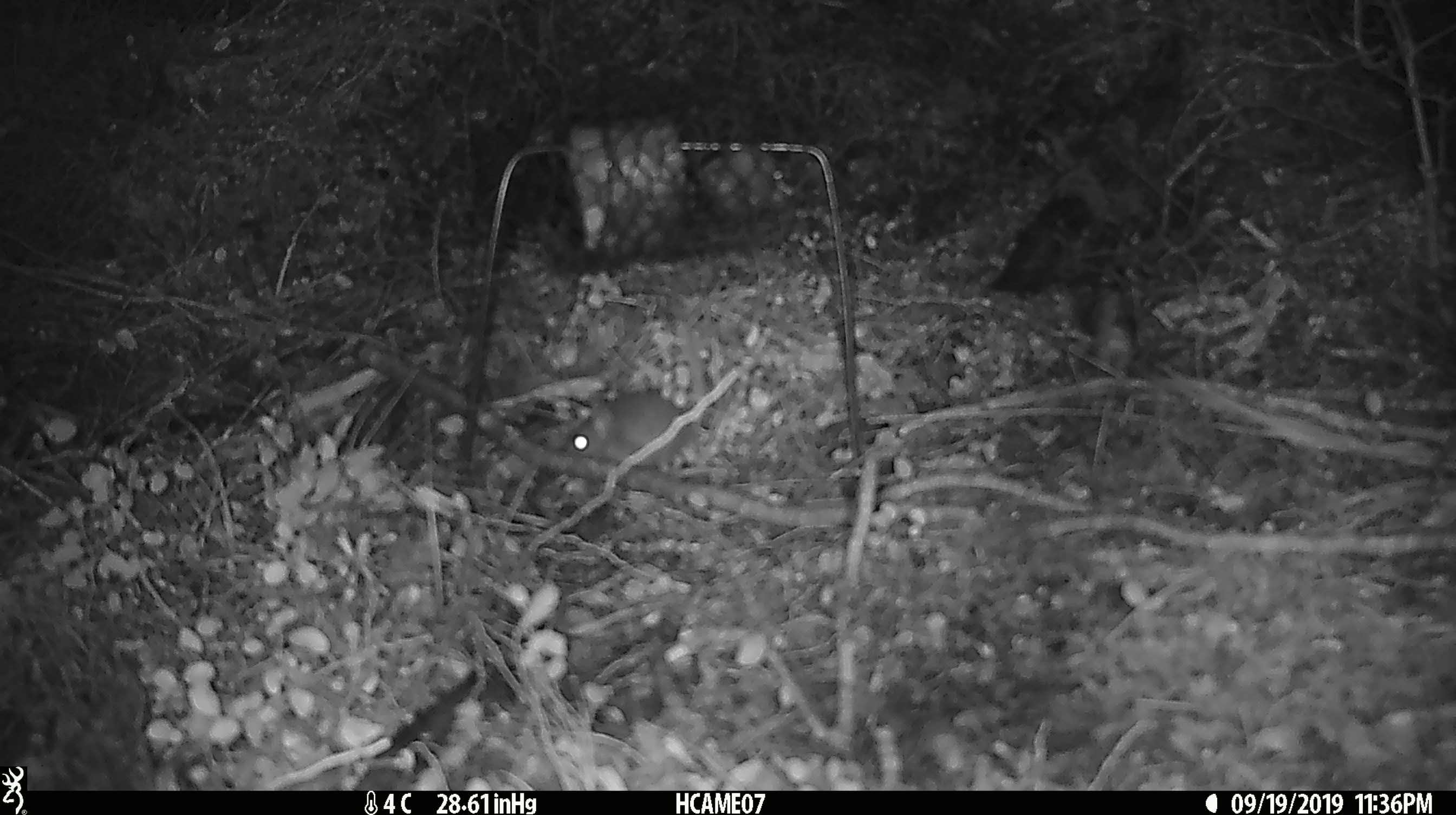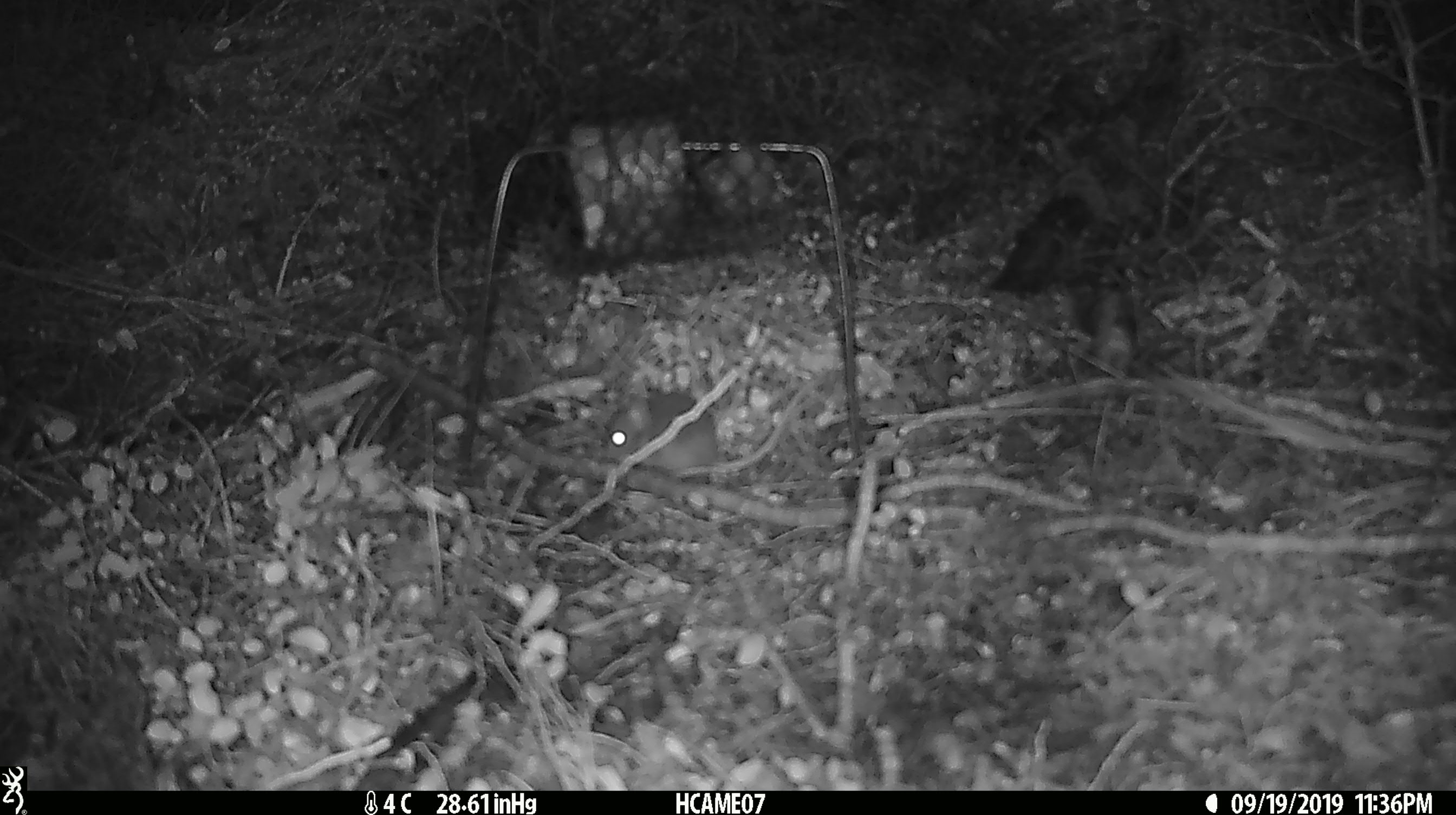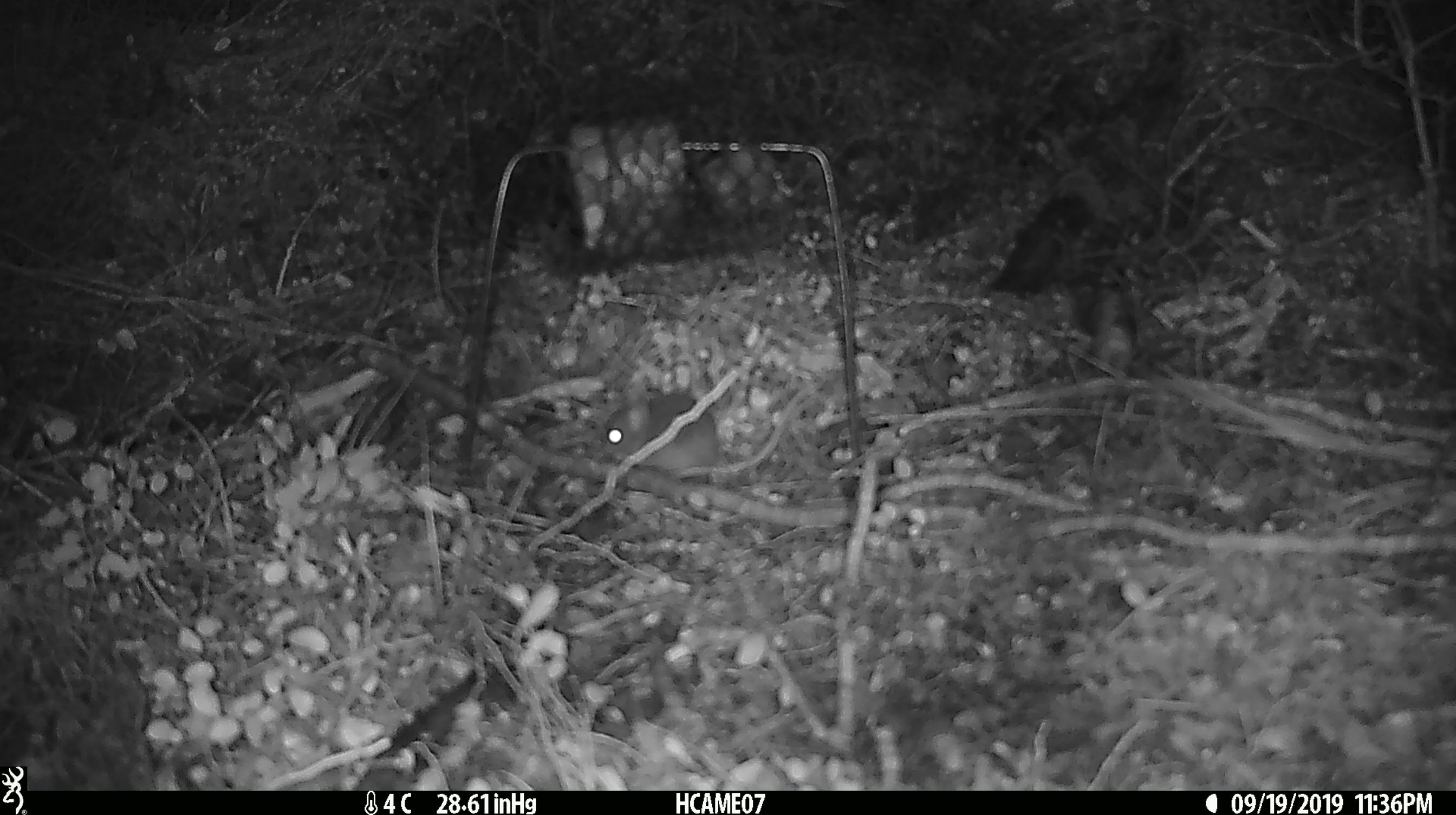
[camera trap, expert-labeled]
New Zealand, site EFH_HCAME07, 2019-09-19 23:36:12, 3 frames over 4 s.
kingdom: Animalia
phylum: Chordata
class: Mammalia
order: Rodentia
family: Muridae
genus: Mus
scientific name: Mus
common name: mouse